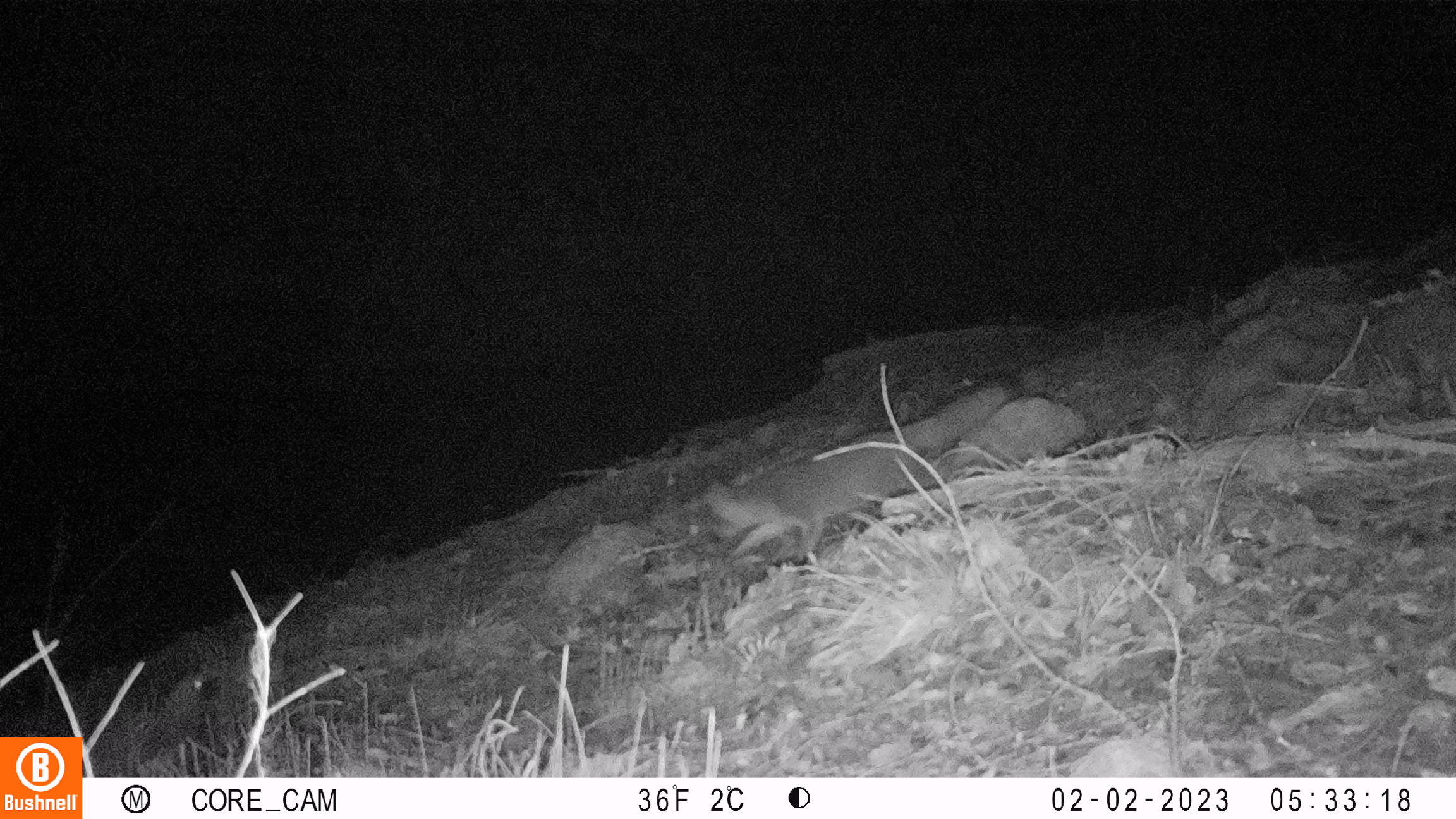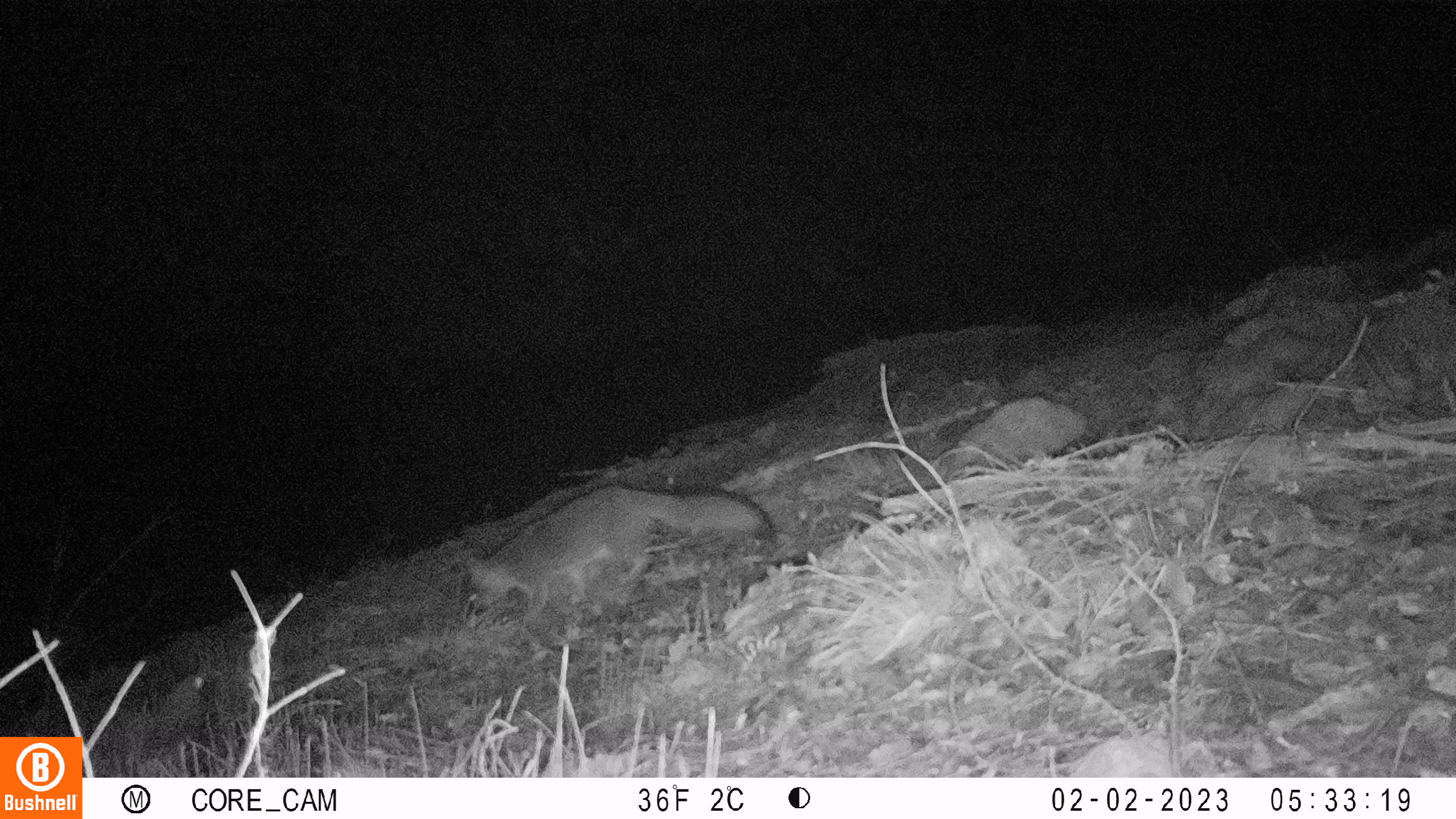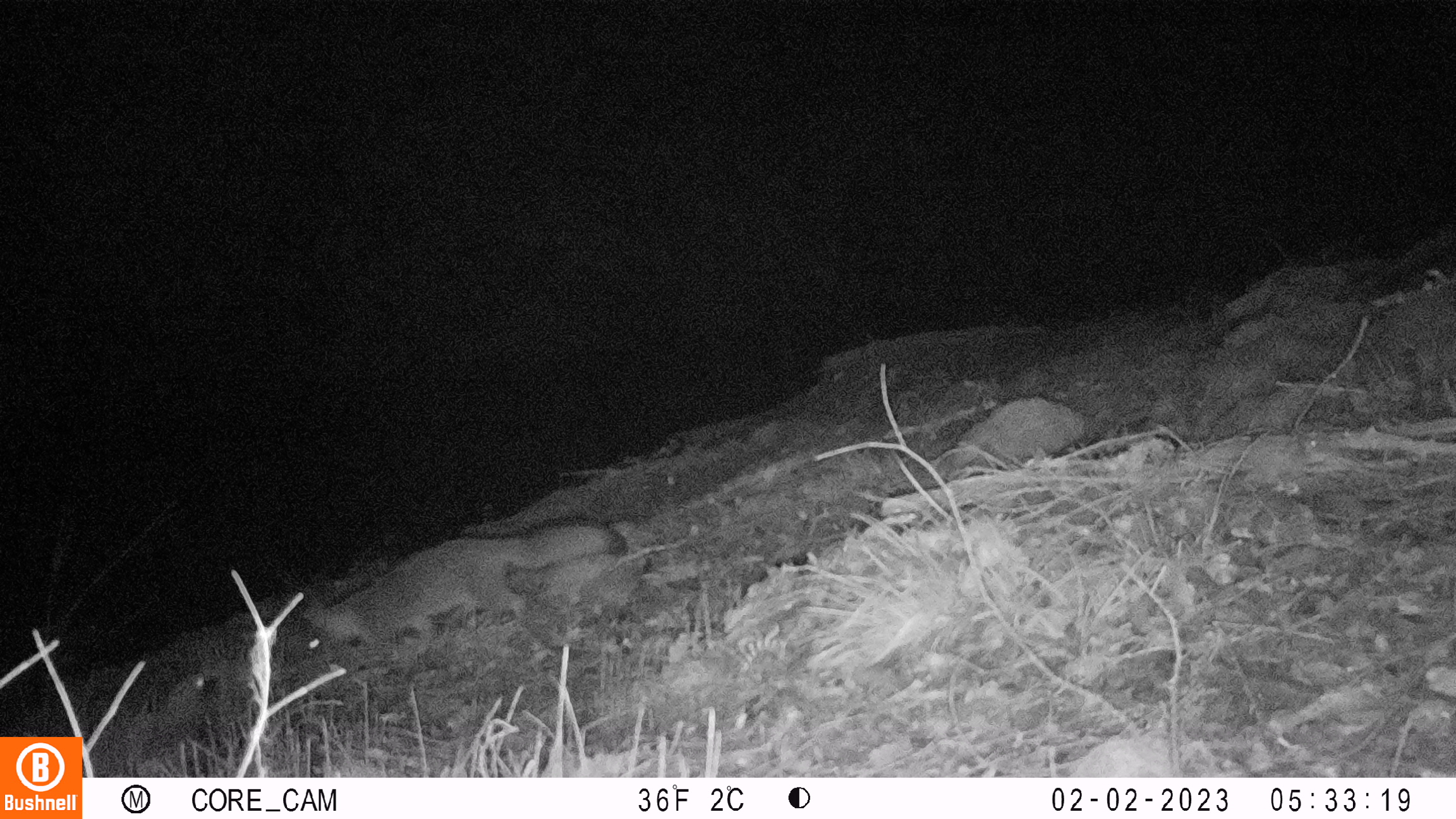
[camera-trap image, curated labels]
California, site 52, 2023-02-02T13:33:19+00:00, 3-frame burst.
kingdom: Animalia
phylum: Chordata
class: Mammalia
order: Carnivora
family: Canidae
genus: Urocyon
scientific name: Urocyon cinereoargenteus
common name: gray fox